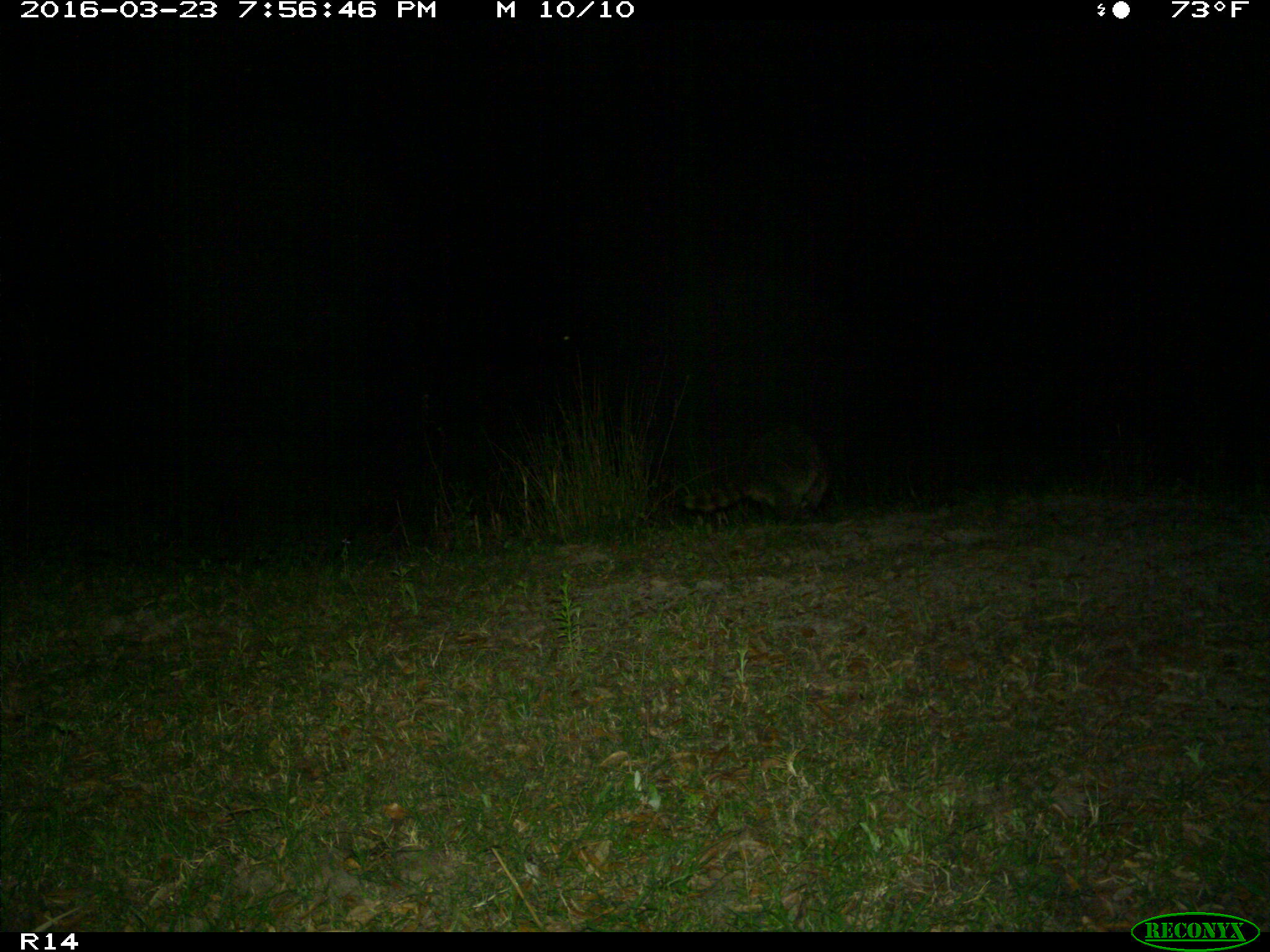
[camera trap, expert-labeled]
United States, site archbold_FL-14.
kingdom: Animalia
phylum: Chordata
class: Mammalia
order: Carnivora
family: Procyonidae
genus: Procyon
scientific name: Procyon lotor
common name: common raccoon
Procyon lotor (common raccoon).